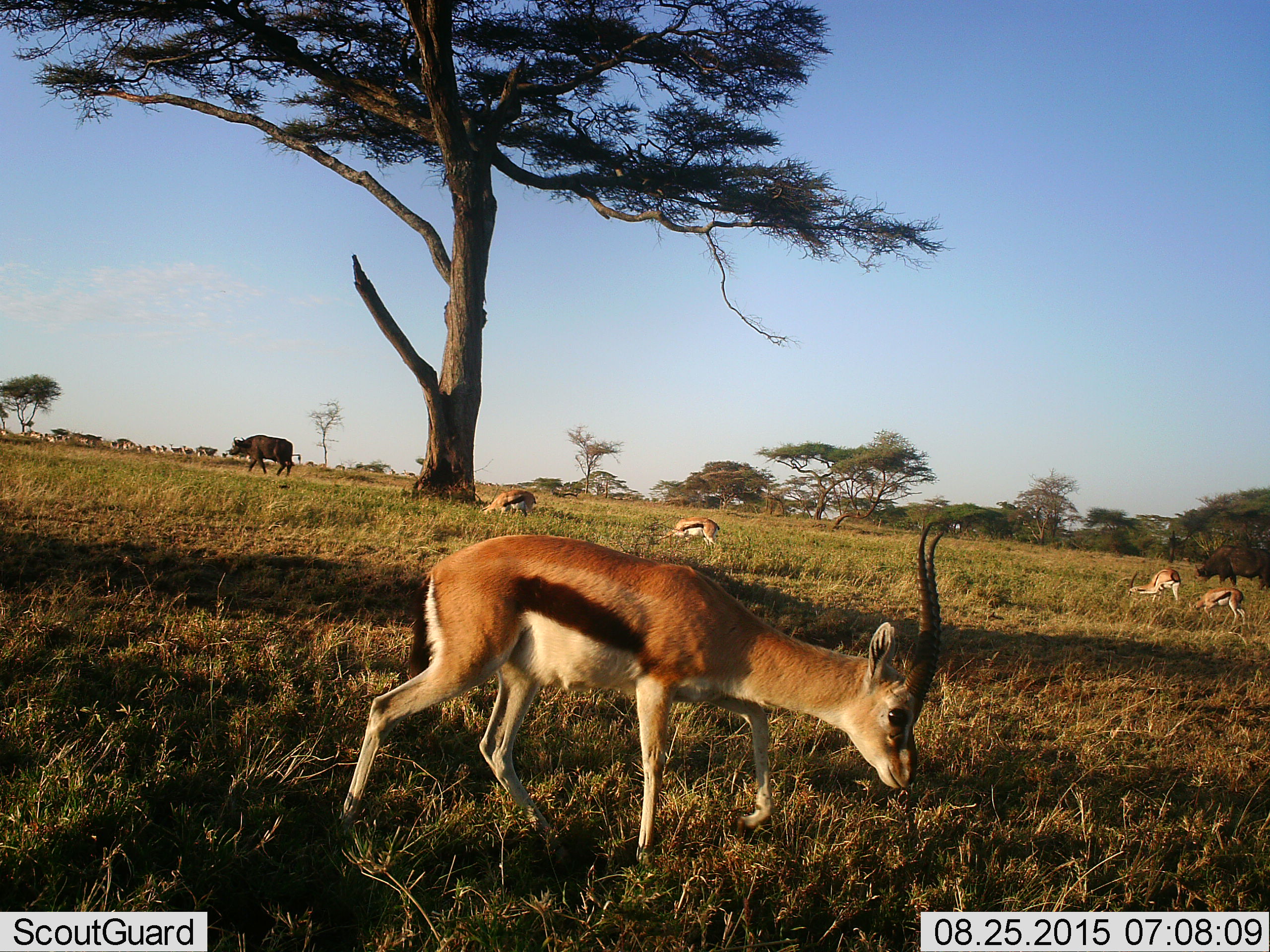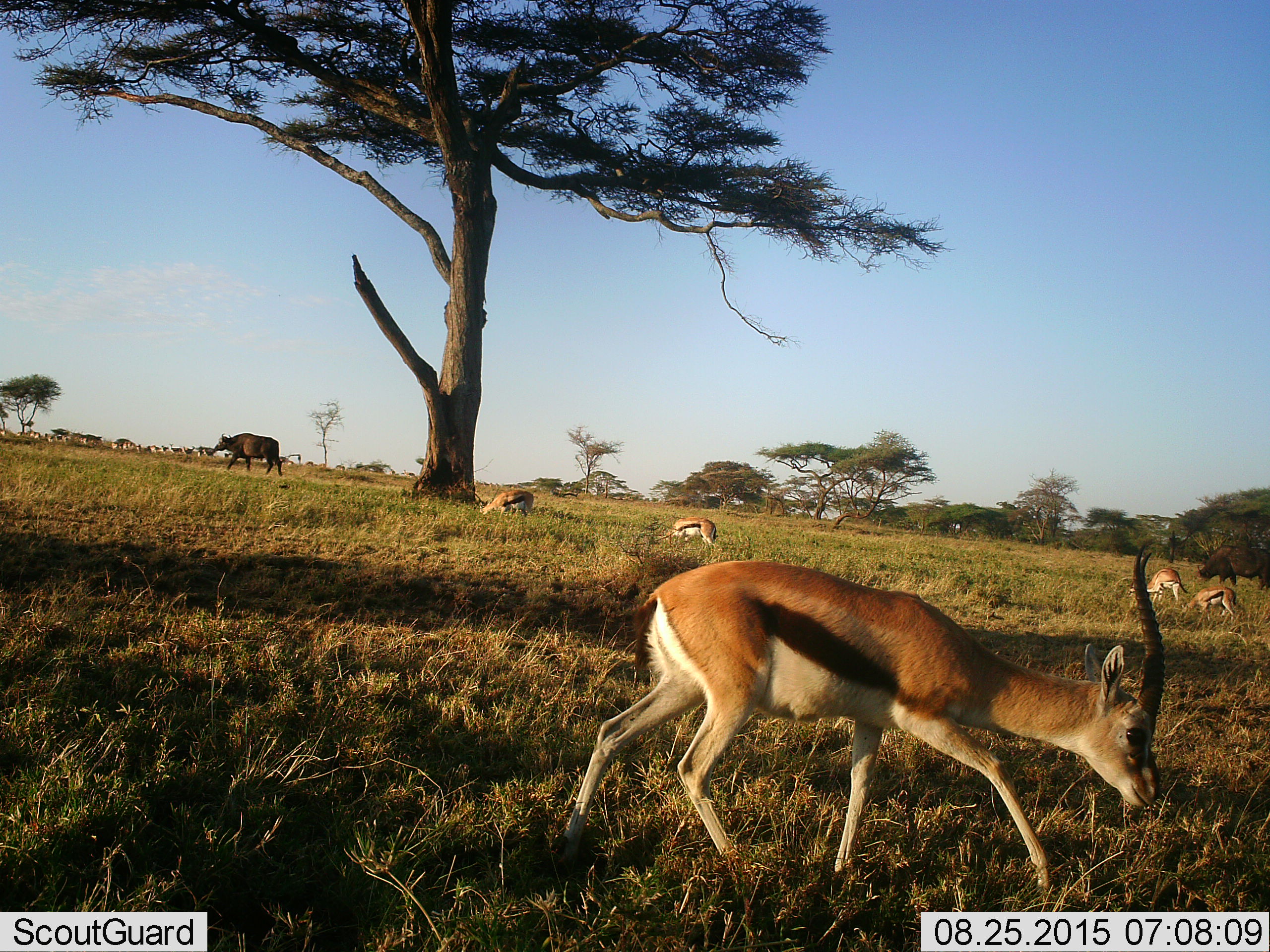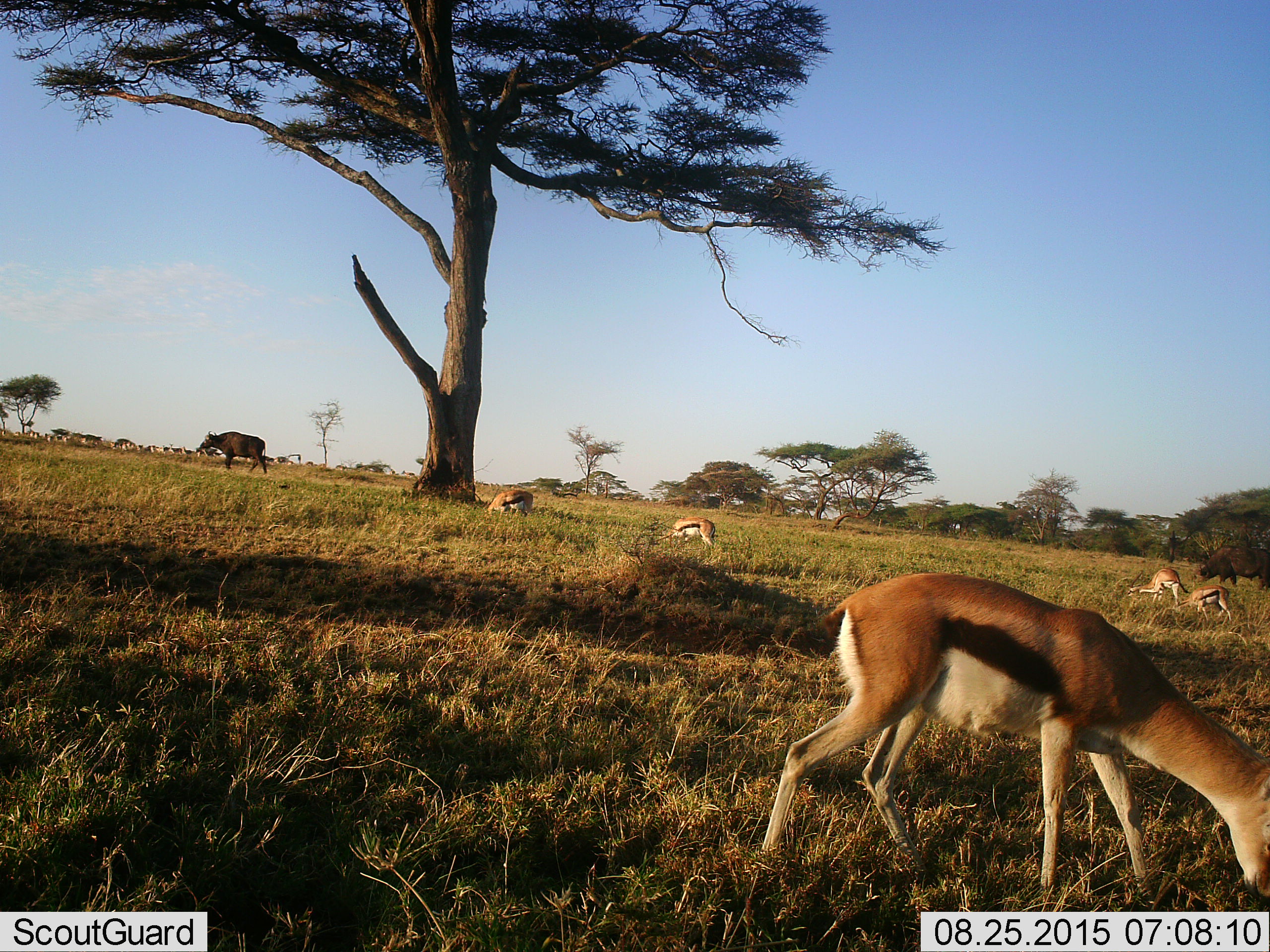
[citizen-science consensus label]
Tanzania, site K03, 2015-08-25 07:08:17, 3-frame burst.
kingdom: Animalia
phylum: Chordata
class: Mammalia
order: Artiodactyla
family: Bovidae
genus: Syncerus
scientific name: Syncerus caffer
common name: cape buffalo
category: buffalo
Buffalo (cape buffalo) (Syncerus caffer), count 2. Behavior (volunteer vote fractions): standing 29%, resting 0%, moving 100%, interacting 0%. Young present (vote fraction): 0%. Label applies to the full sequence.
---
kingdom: Animalia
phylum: Chordata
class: Mammalia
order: Artiodactyla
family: Bovidae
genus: Eudorcas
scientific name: Eudorcas thomsonii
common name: thomson's gazelle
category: gazellethomsons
Gazellethomsons (thomson's gazelle) (Eudorcas thomsonii), count 11-50. Behavior (volunteer vote fractions): standing 44%, resting 11%, moving 56%, interacting 0%. Young present (vote fraction): 11%. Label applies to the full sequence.